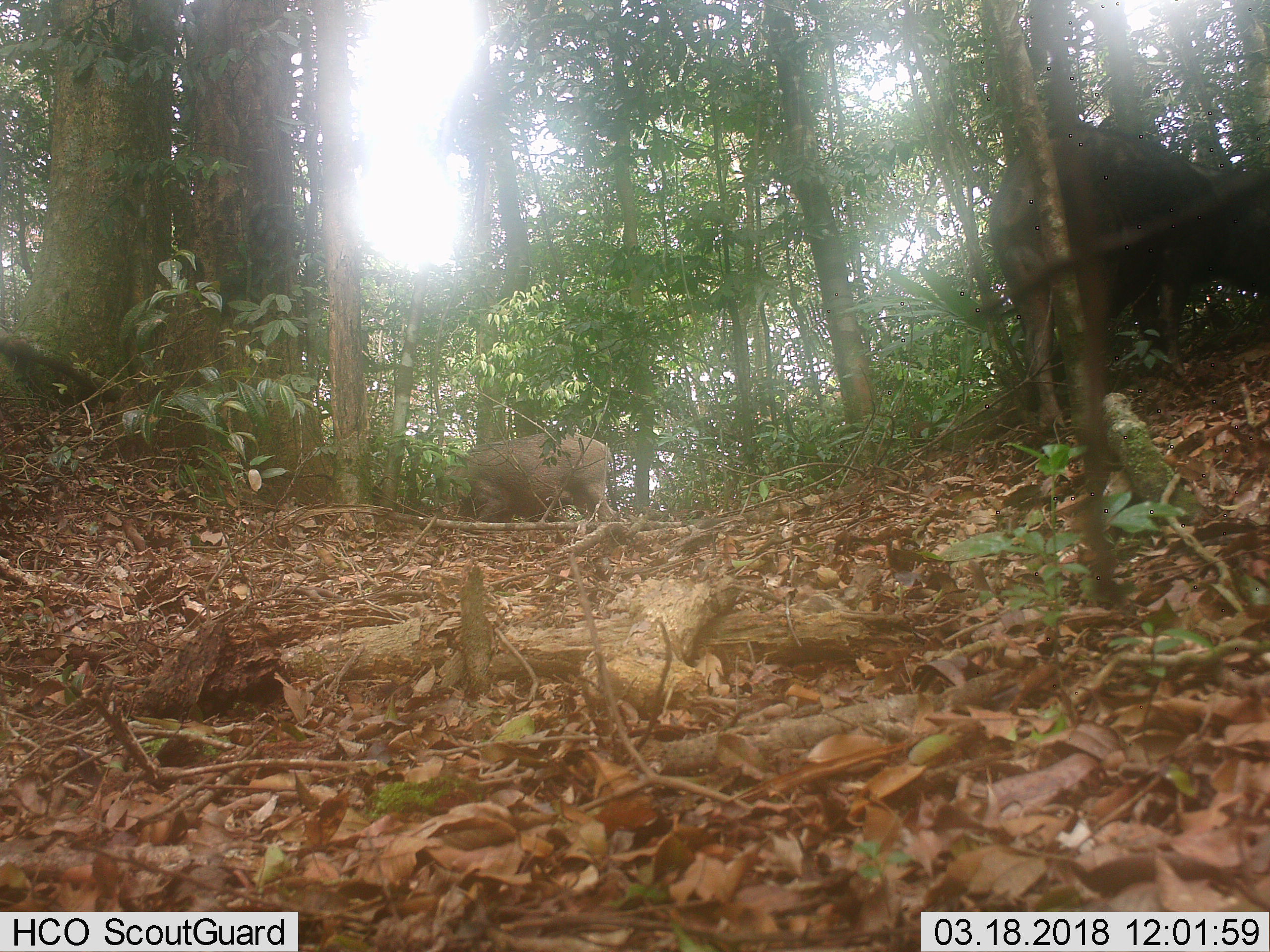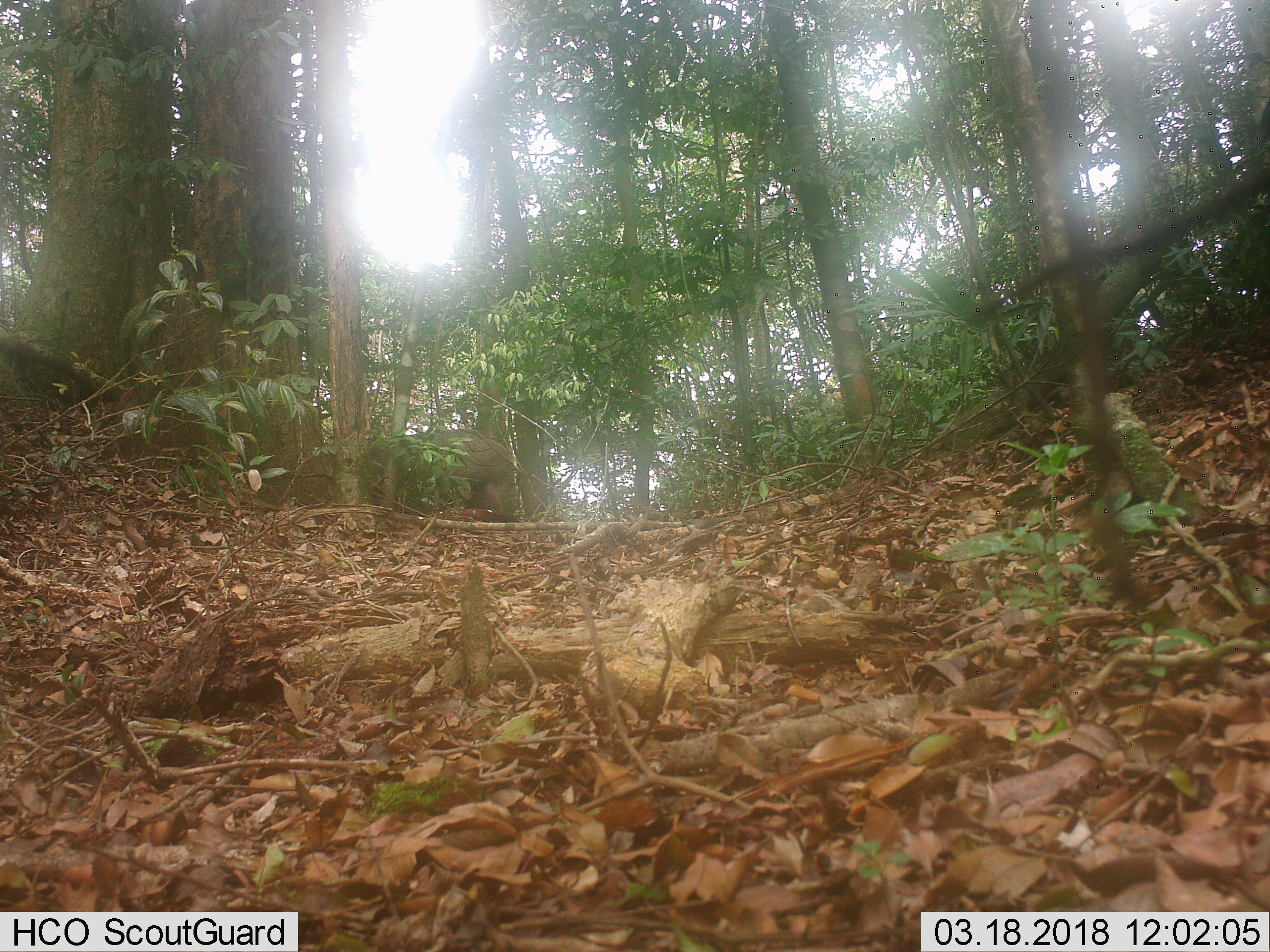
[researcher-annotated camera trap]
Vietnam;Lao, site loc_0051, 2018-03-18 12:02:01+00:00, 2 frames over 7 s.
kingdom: Animalia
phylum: Chordata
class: Mammalia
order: Artiodactyla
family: Suidae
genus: Sus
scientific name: Sus scrofa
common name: eurasian wild pig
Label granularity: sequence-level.